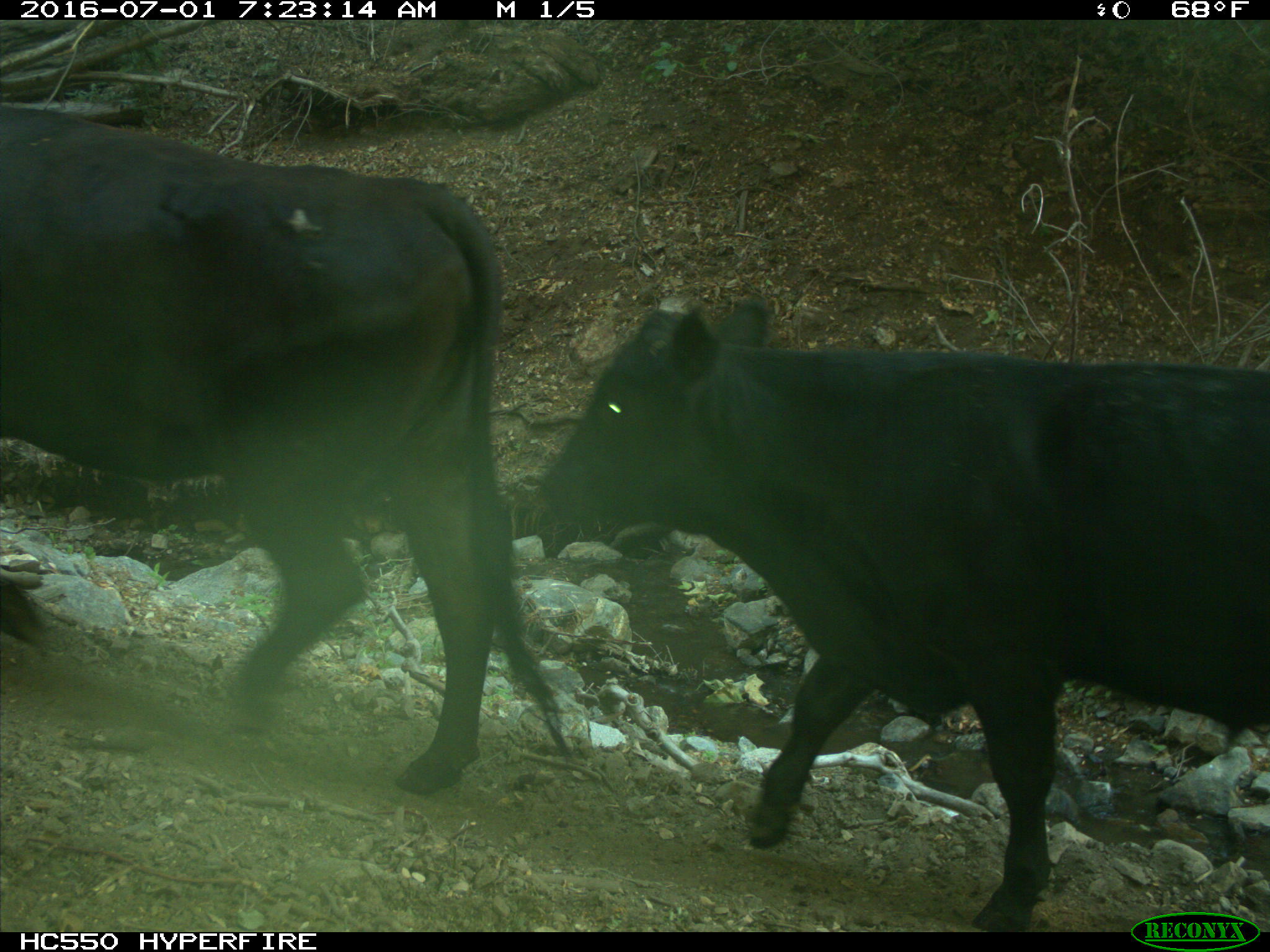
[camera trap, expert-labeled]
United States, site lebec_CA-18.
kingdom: Animalia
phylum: Chordata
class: Mammalia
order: Artiodactyla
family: Bovidae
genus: Bos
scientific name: Bos taurus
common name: domestic cow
Bos taurus (domestic cow).